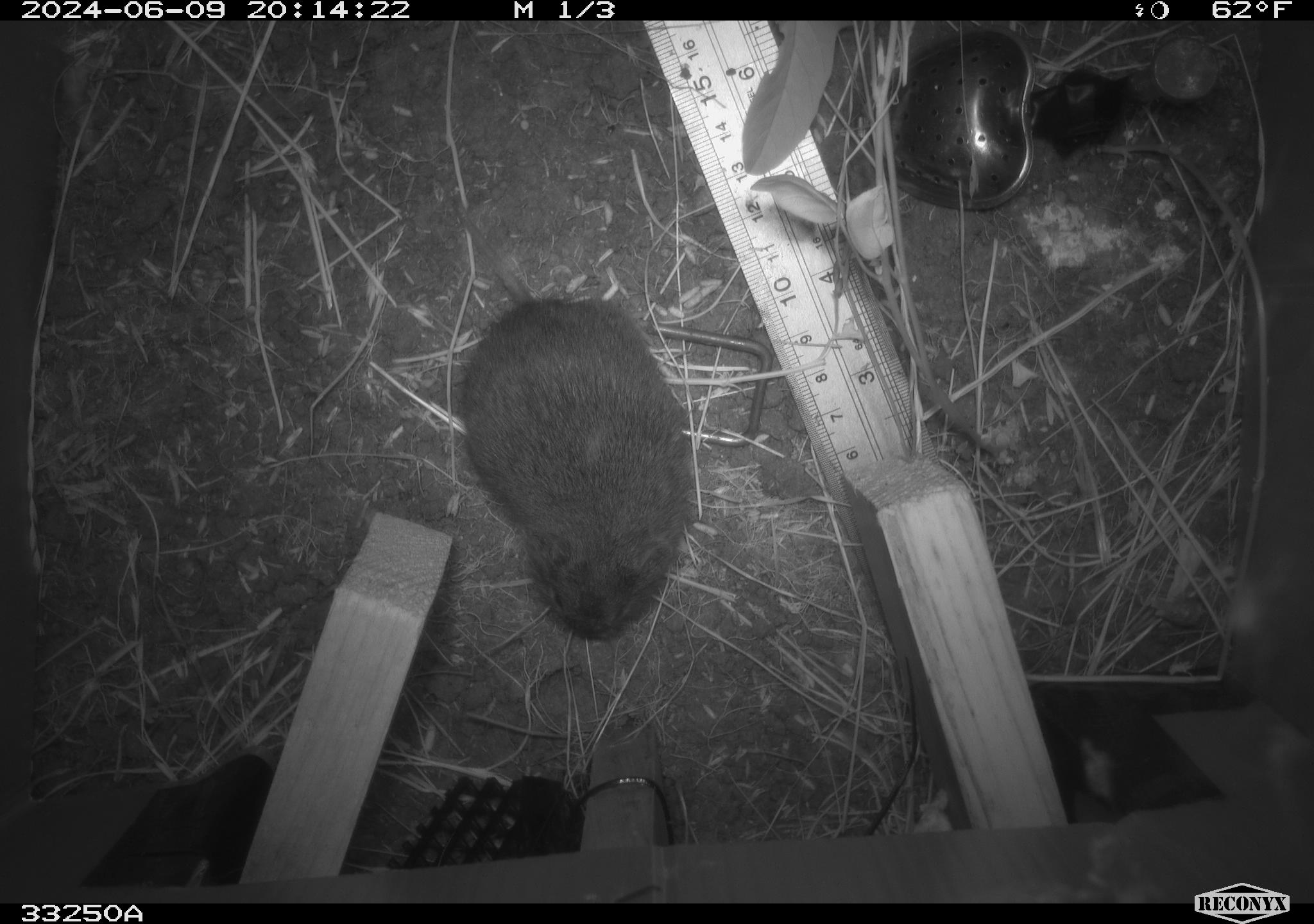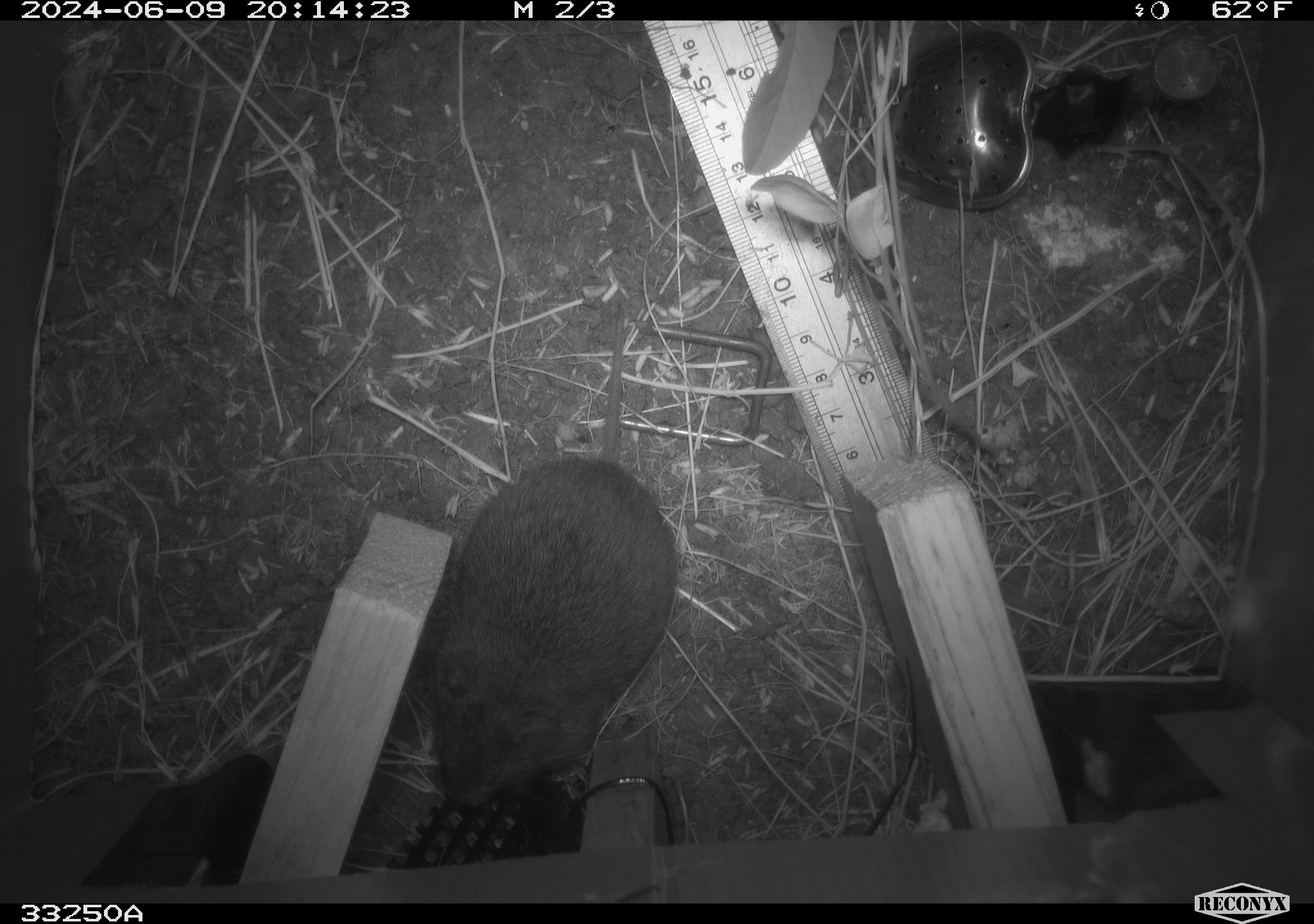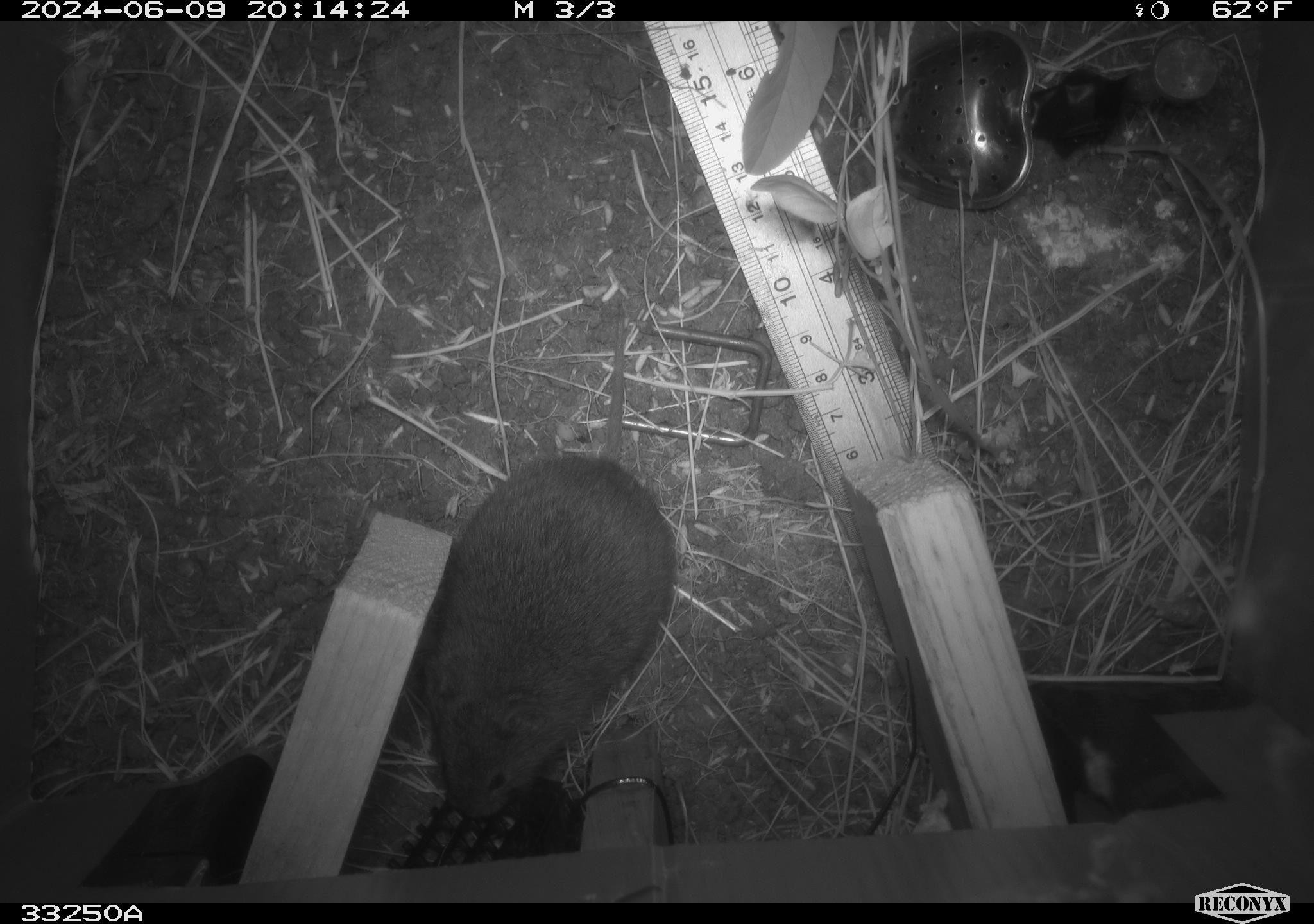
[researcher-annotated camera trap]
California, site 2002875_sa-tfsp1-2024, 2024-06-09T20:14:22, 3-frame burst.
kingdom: Animalia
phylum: Chordata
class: Mammalia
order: Rodentia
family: Cricetidae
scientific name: Arvicolinae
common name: voles, lemmings, and muskrats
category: arvicolinae subfamily